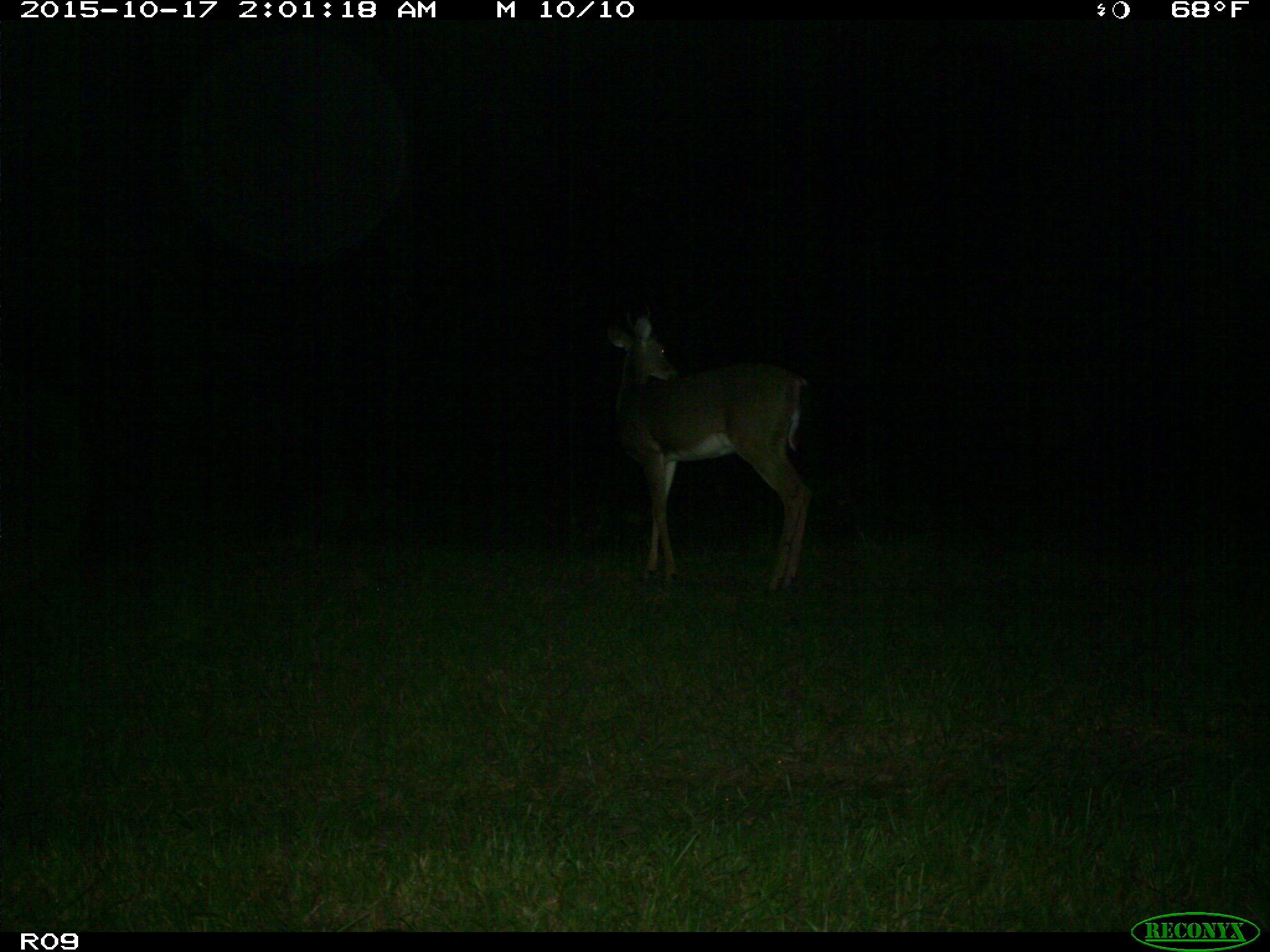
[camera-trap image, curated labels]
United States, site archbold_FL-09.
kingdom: Animalia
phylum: Chordata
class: Mammalia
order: Artiodactyla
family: Cervidae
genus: Odocoileus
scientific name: Odocoileus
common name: deer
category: unidentified deer